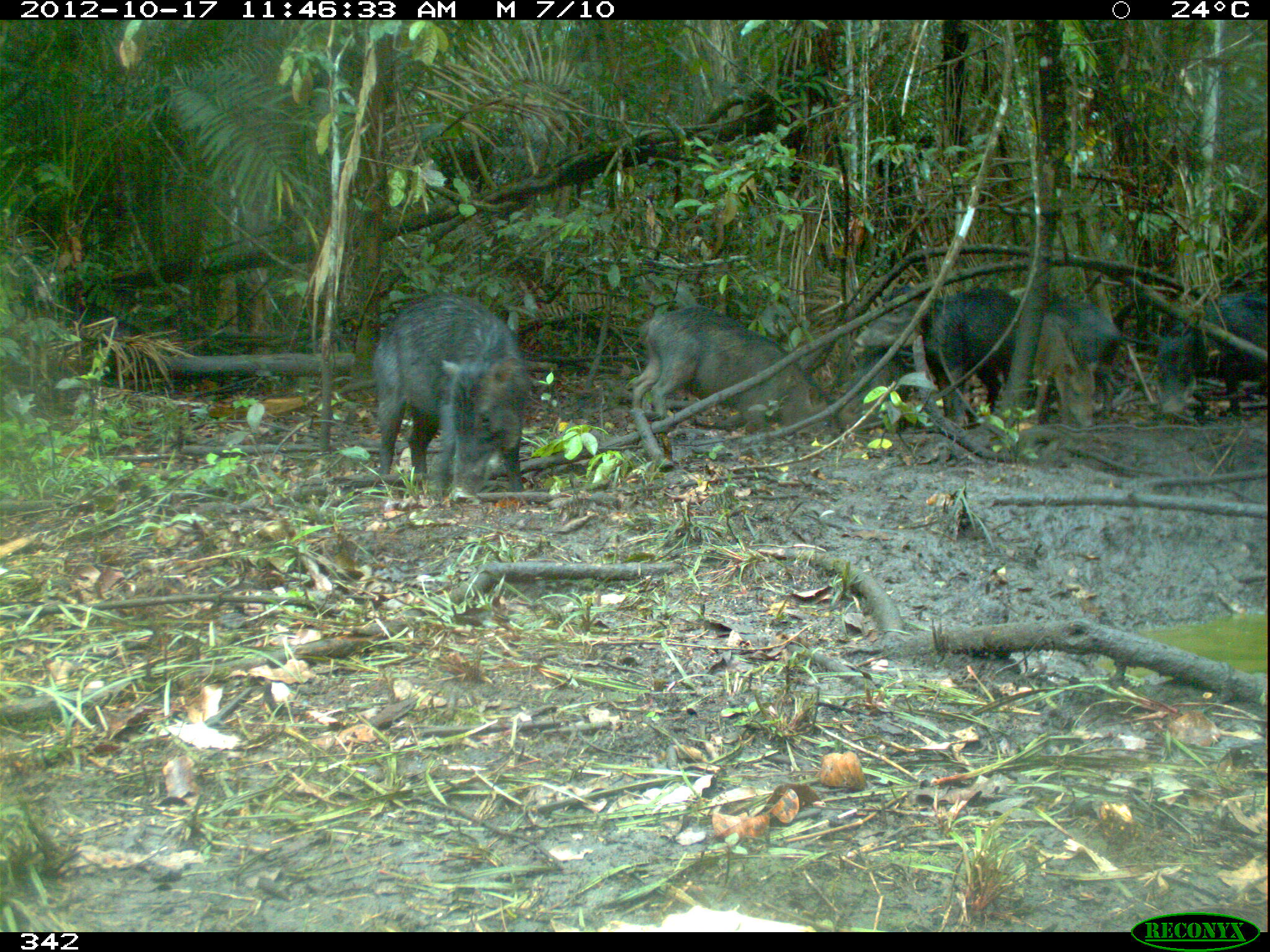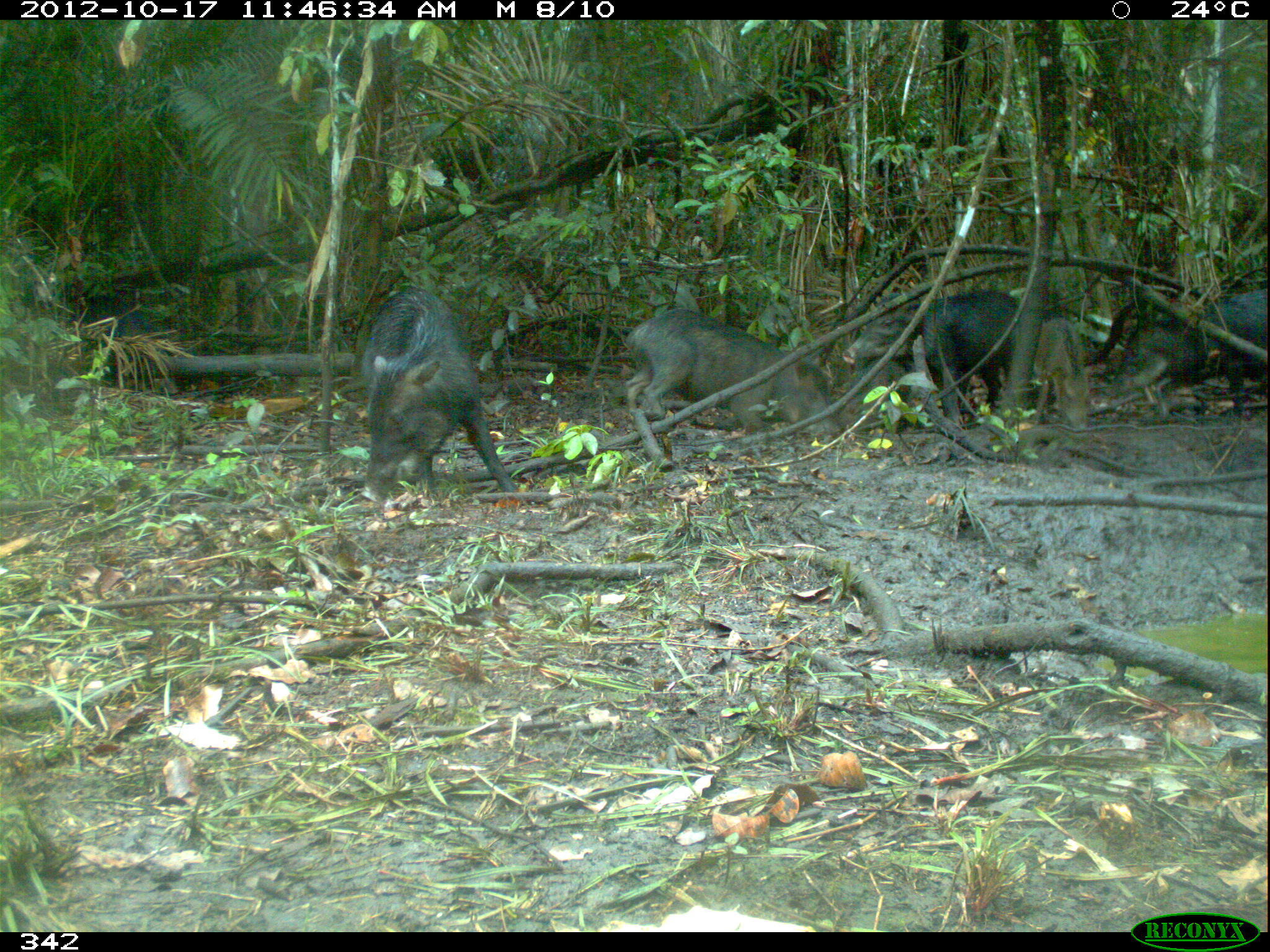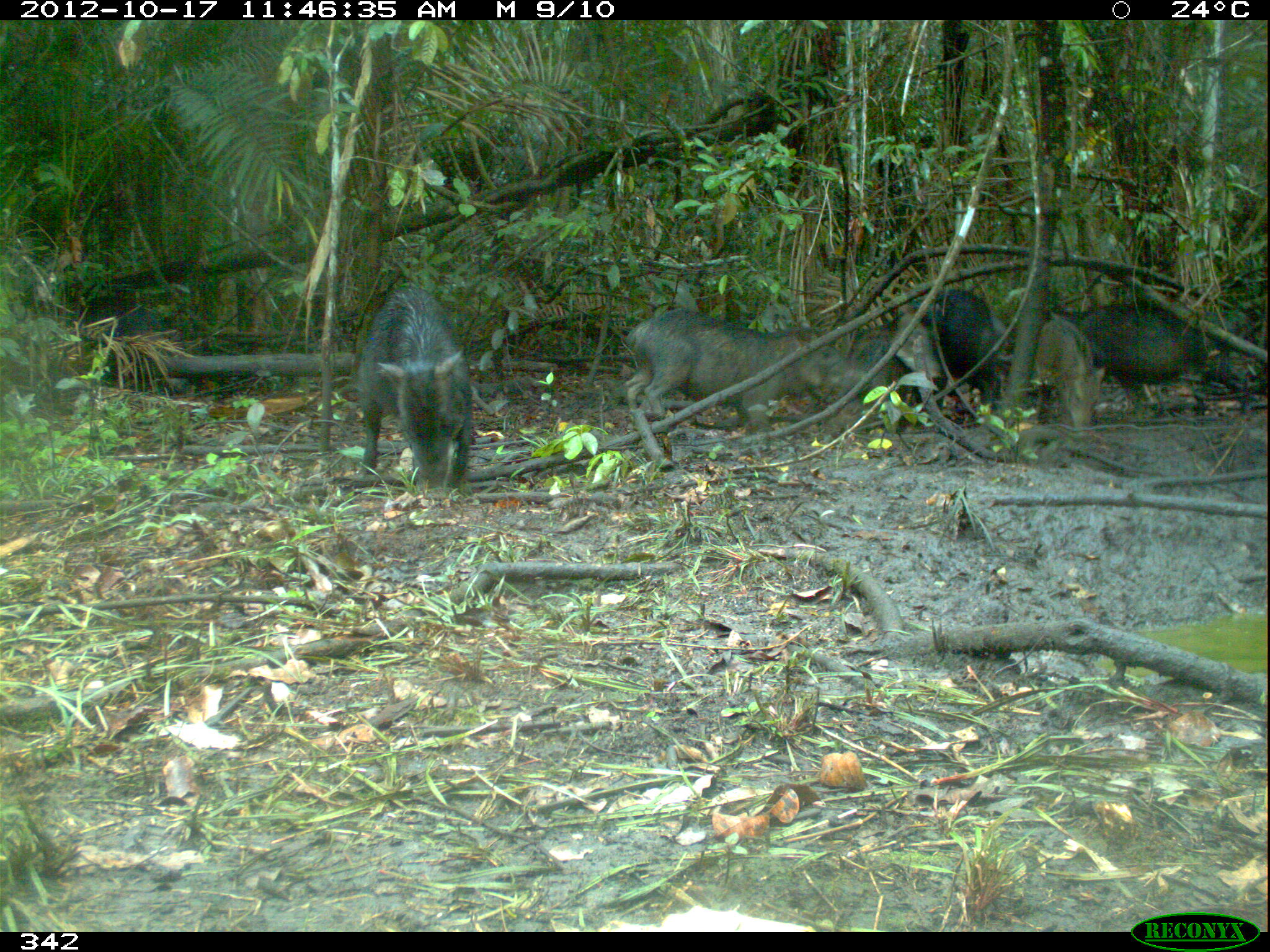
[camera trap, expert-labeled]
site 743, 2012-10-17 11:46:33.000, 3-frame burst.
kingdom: Animalia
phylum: Chordata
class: Mammalia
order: Artiodactyla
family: Tayassuidae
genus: Tayassu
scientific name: Tayassu pecari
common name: white-lipped peccary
Tayassu pecari (white-lipped peccary).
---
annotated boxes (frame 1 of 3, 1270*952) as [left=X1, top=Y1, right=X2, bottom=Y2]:
tayassu pecari: [left=370, top=290, right=534, bottom=505]; [left=626, top=306, right=845, bottom=431]; [left=853, top=284, right=1021, bottom=419]; [left=1160, top=277, right=1267, bottom=424]; [left=1034, top=310, right=1102, bottom=431]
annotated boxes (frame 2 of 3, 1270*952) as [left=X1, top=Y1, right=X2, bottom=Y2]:
tayassu pecari: [left=360, top=289, right=519, bottom=503]; [left=625, top=307, right=844, bottom=438]; [left=845, top=291, right=1022, bottom=406]; [left=1118, top=285, right=1267, bottom=414]; [left=1032, top=318, right=1093, bottom=432]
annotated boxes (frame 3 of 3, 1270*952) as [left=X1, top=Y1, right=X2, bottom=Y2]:
tayassu pecari: [left=625, top=309, right=871, bottom=433]; [left=353, top=286, right=474, bottom=493]; [left=1074, top=302, right=1250, bottom=418]; [left=862, top=288, right=1003, bottom=423]; [left=1023, top=312, right=1106, bottom=427]